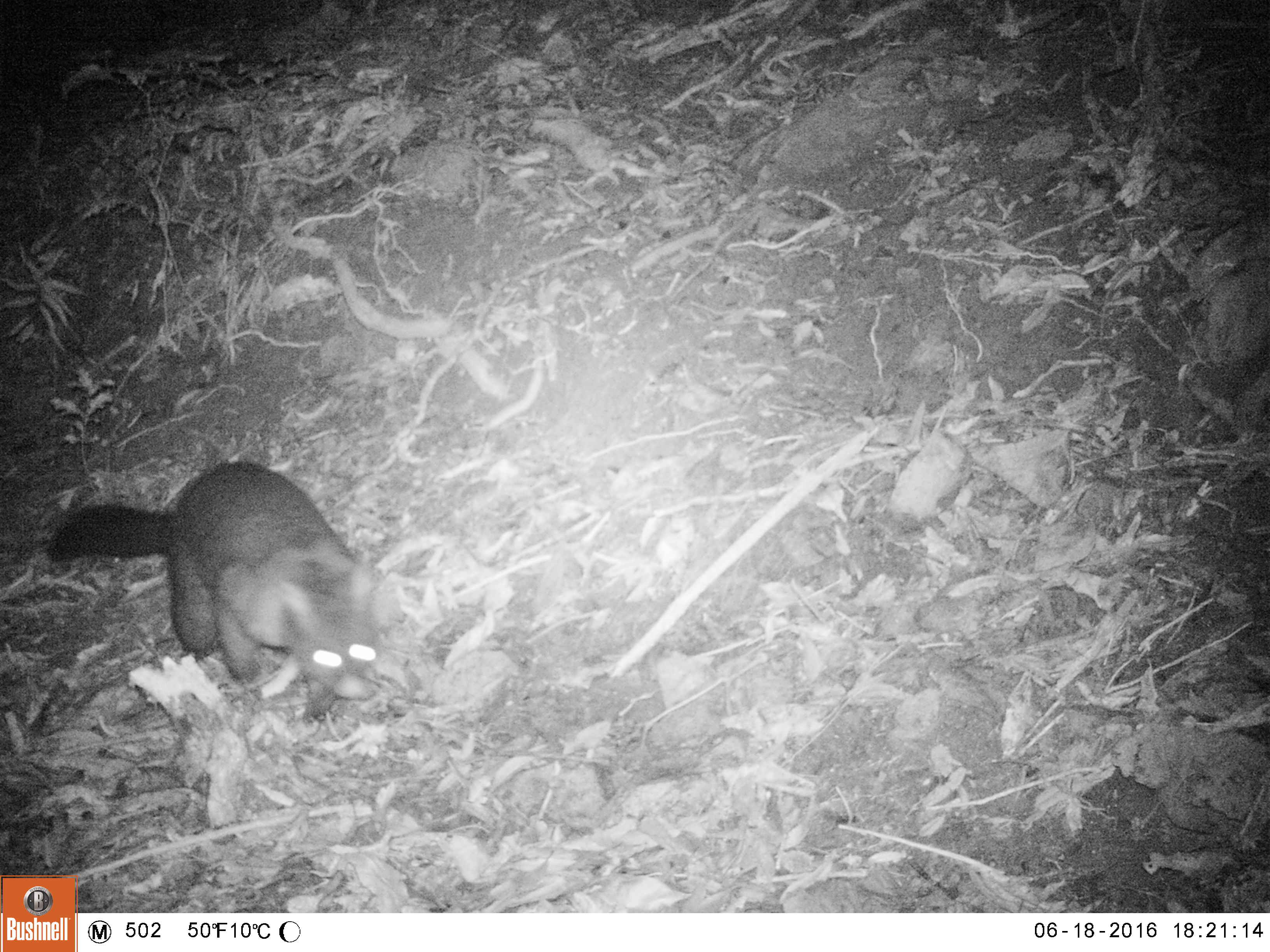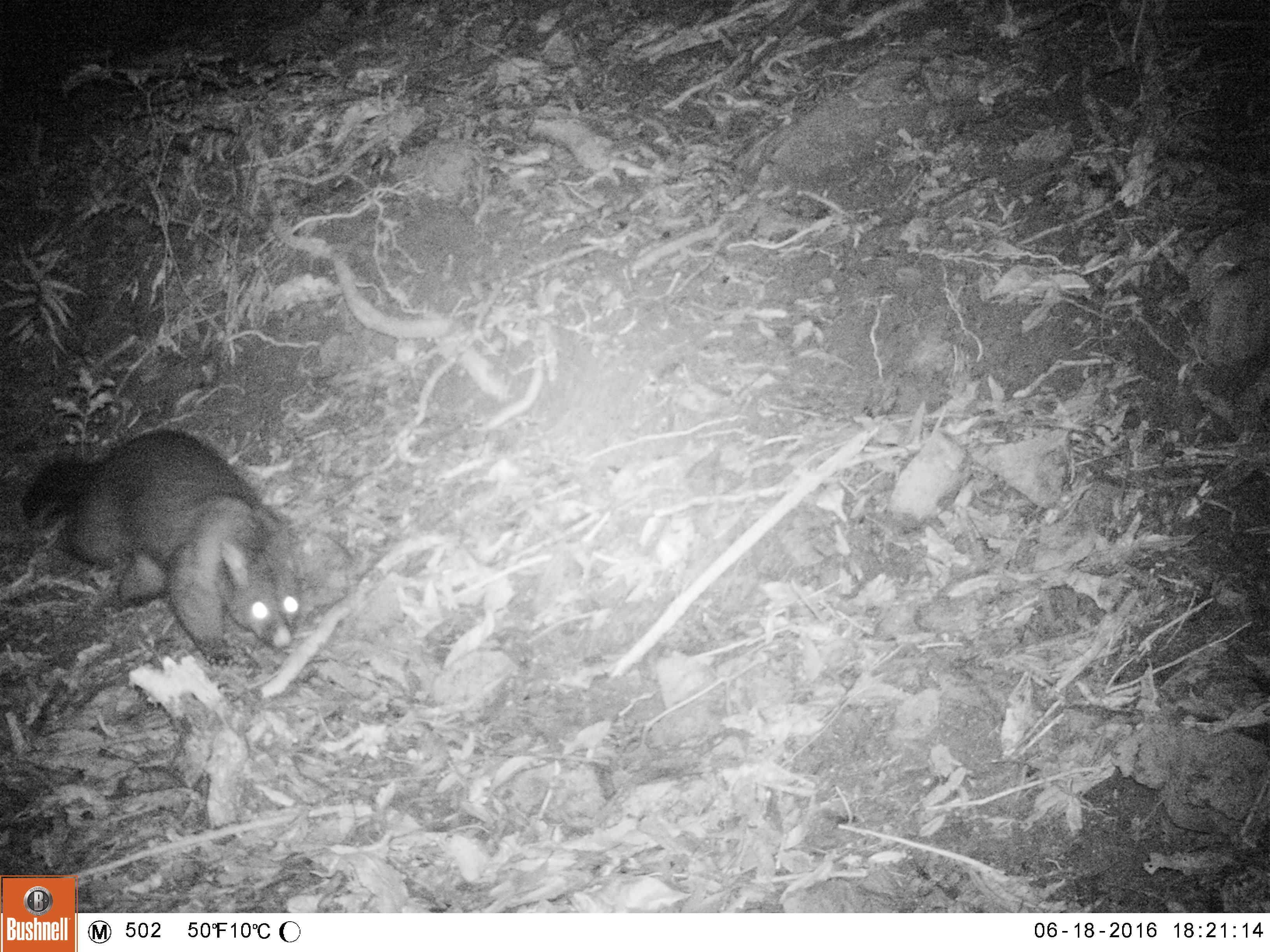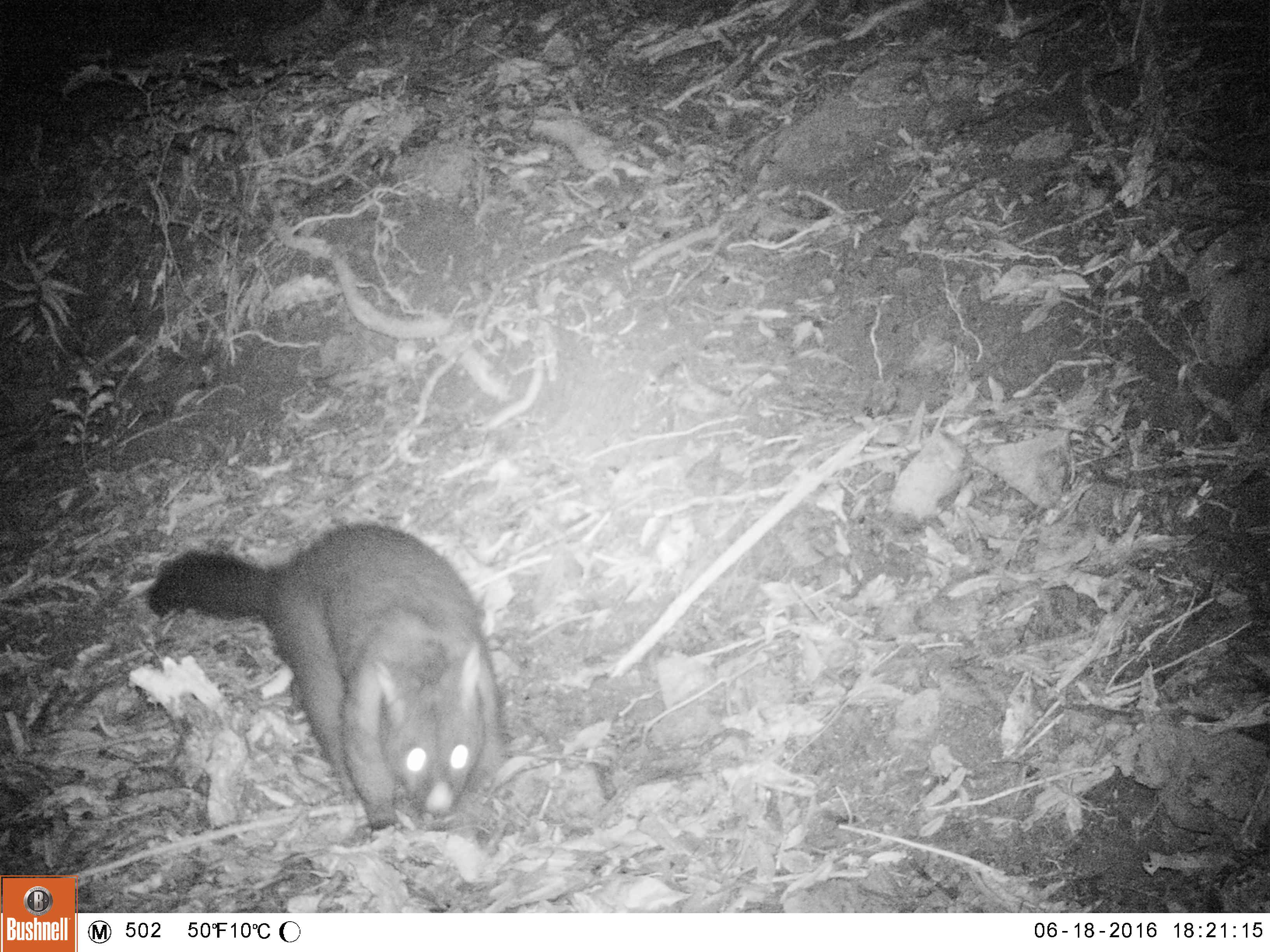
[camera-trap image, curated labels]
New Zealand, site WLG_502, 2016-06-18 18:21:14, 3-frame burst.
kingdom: Animalia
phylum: Chordata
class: Mammalia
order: Diprotodontia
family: Phalangeridae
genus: Trichosurus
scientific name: Trichosurus vulpecula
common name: common brushtail possum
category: possum